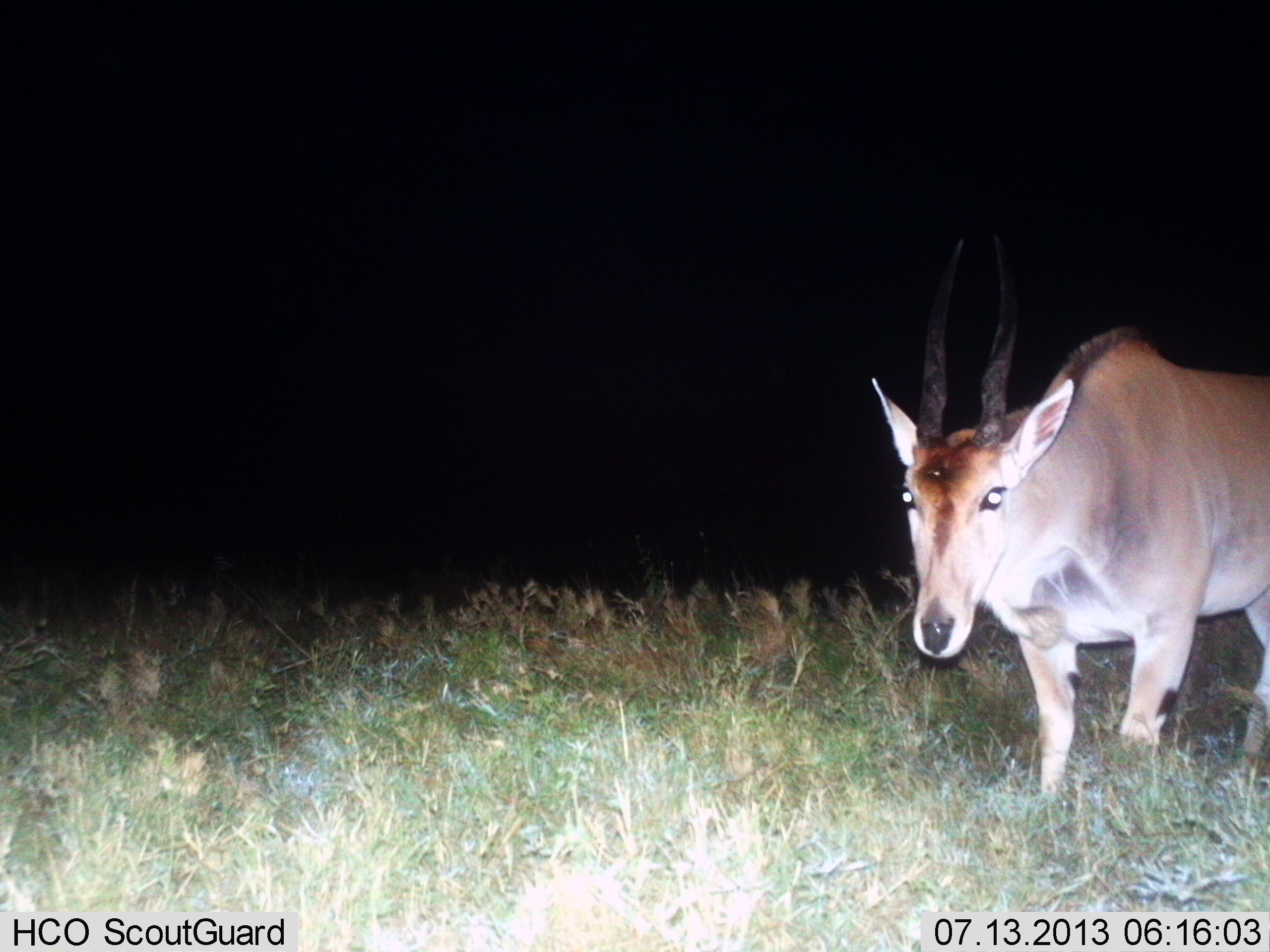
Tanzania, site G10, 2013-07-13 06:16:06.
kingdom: Animalia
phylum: Chordata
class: Mammalia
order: Artiodactyla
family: Bovidae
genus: Tragelaphus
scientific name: Tragelaphus oryx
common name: eland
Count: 1.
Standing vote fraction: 56%.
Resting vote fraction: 0%.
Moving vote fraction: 44%.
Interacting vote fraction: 0%.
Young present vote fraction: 0%.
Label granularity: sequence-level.